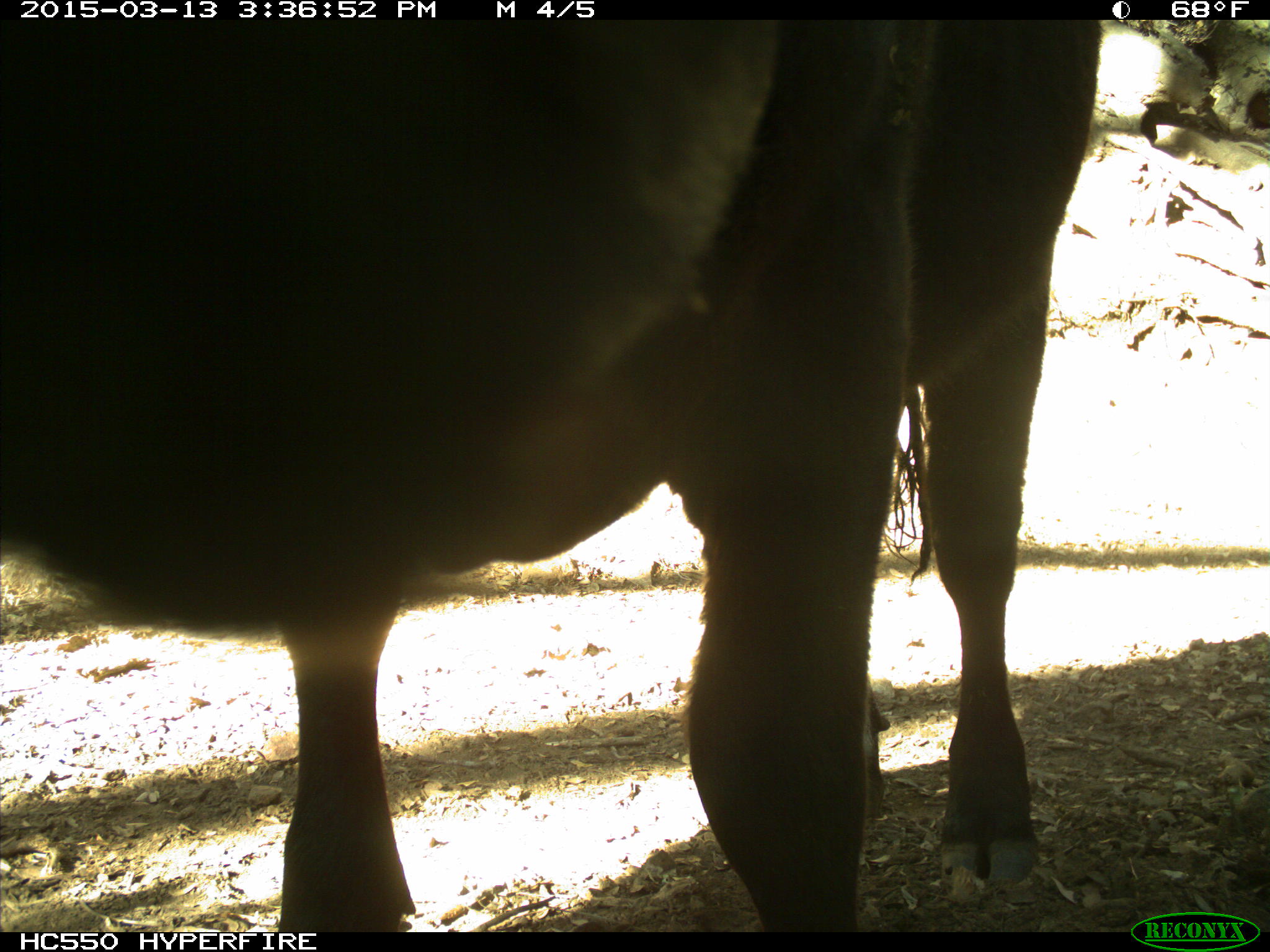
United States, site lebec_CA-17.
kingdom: Animalia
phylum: Chordata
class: Mammalia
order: Artiodactyla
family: Bovidae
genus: Bos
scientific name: Bos taurus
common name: domestic cow